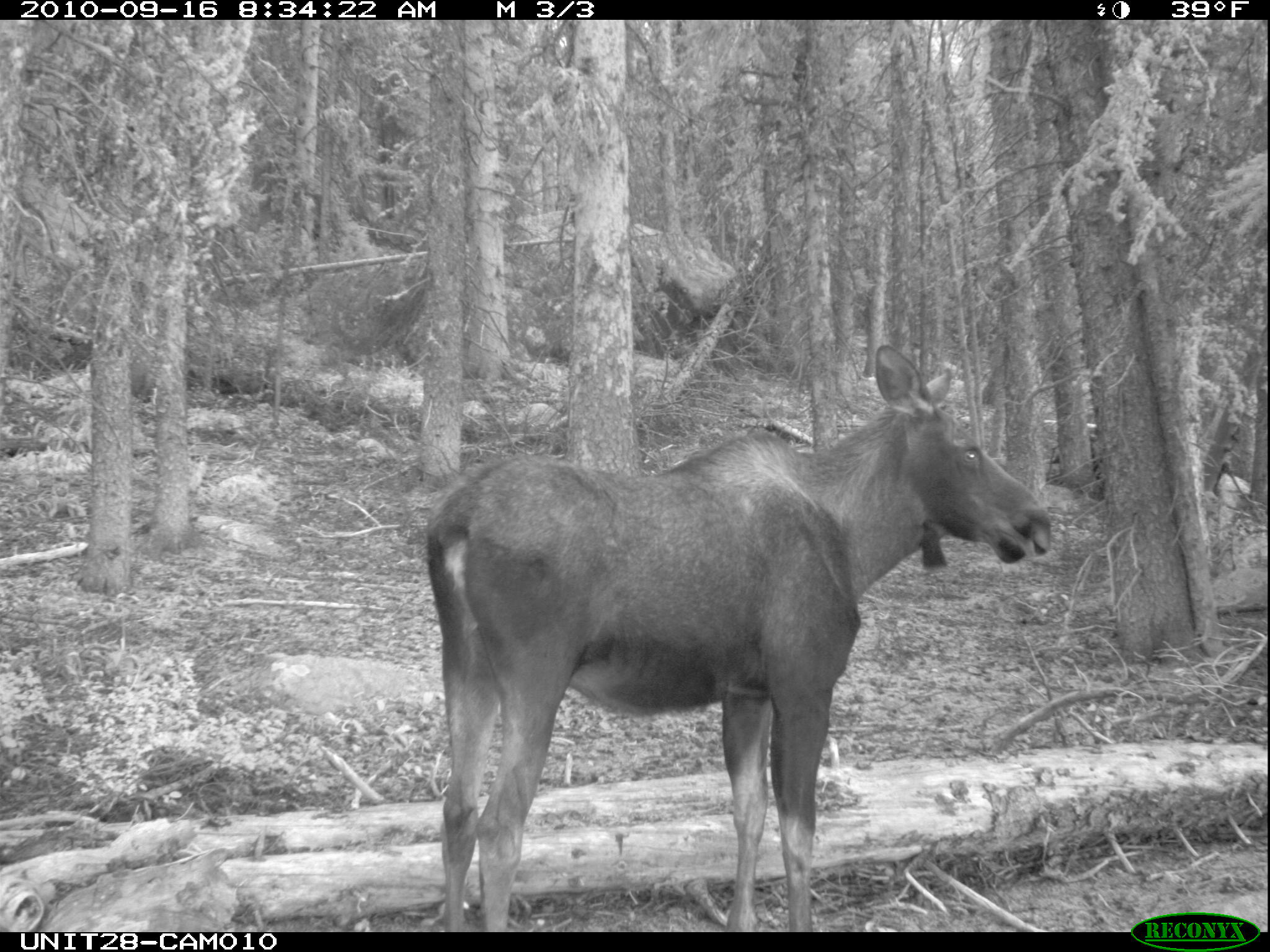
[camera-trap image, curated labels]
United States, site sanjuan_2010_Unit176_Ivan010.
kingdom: Animalia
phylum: Chordata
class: Mammalia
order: Artiodactyla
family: Cervidae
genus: Alces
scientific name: Alces alces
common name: moose